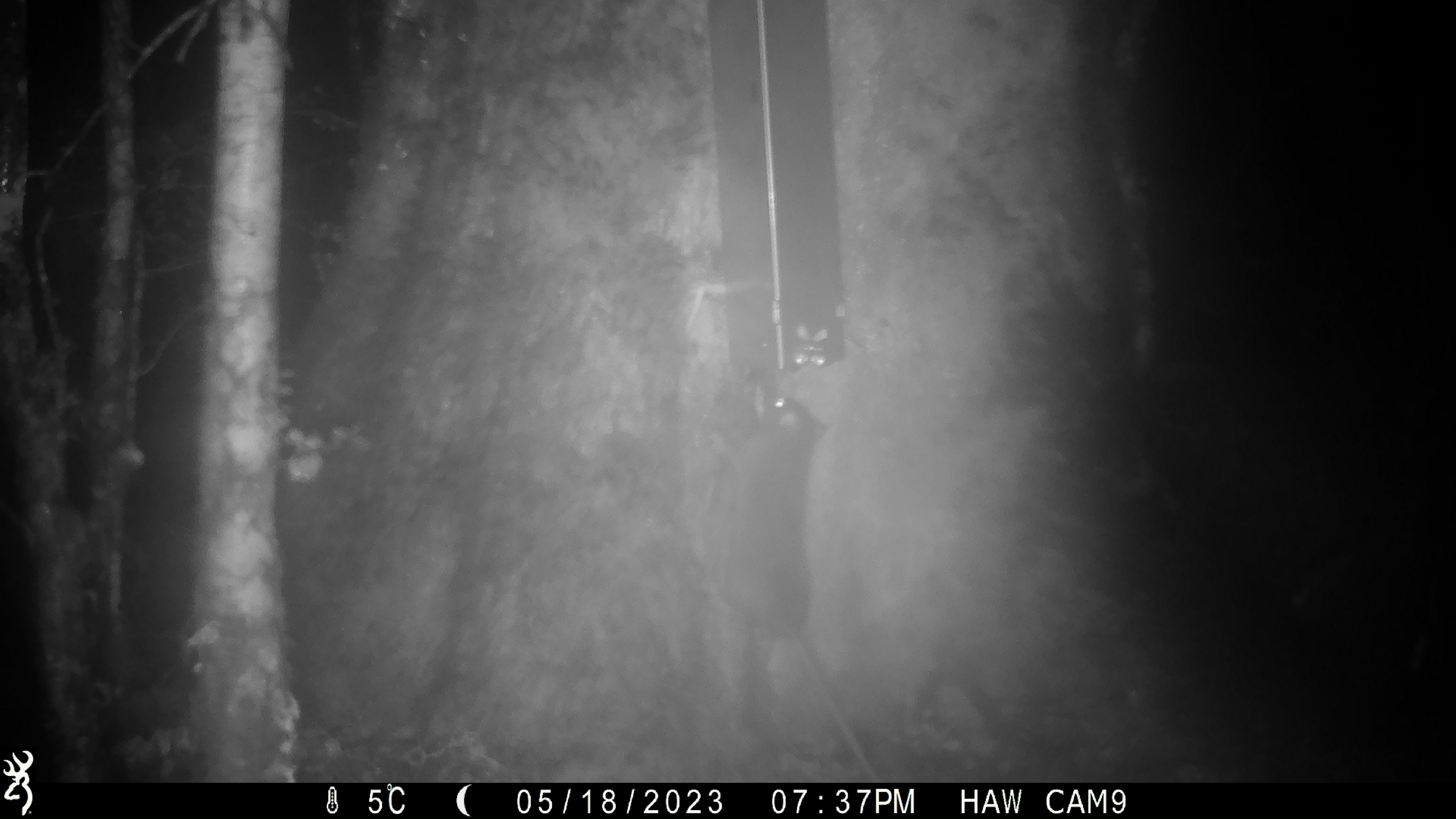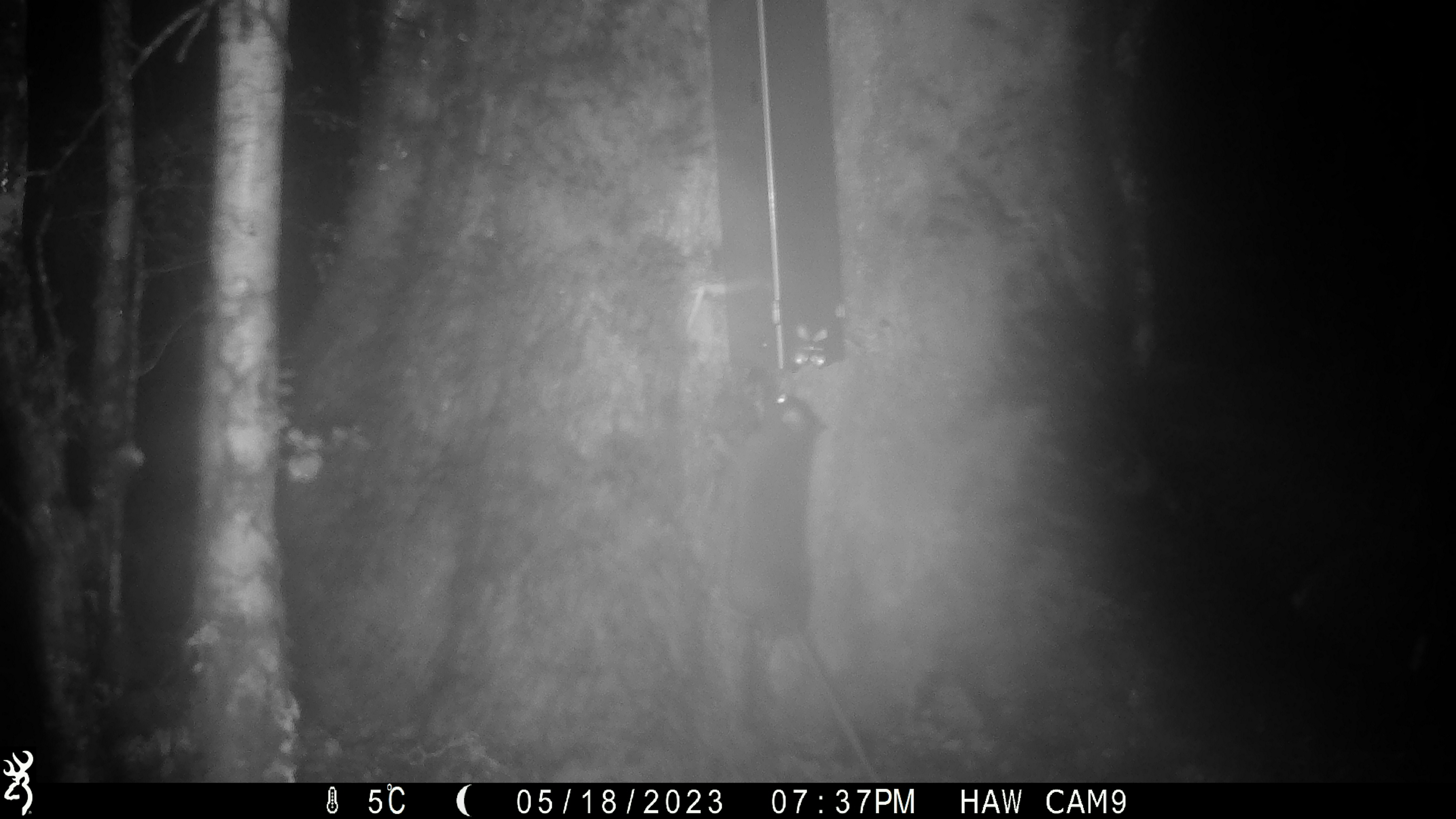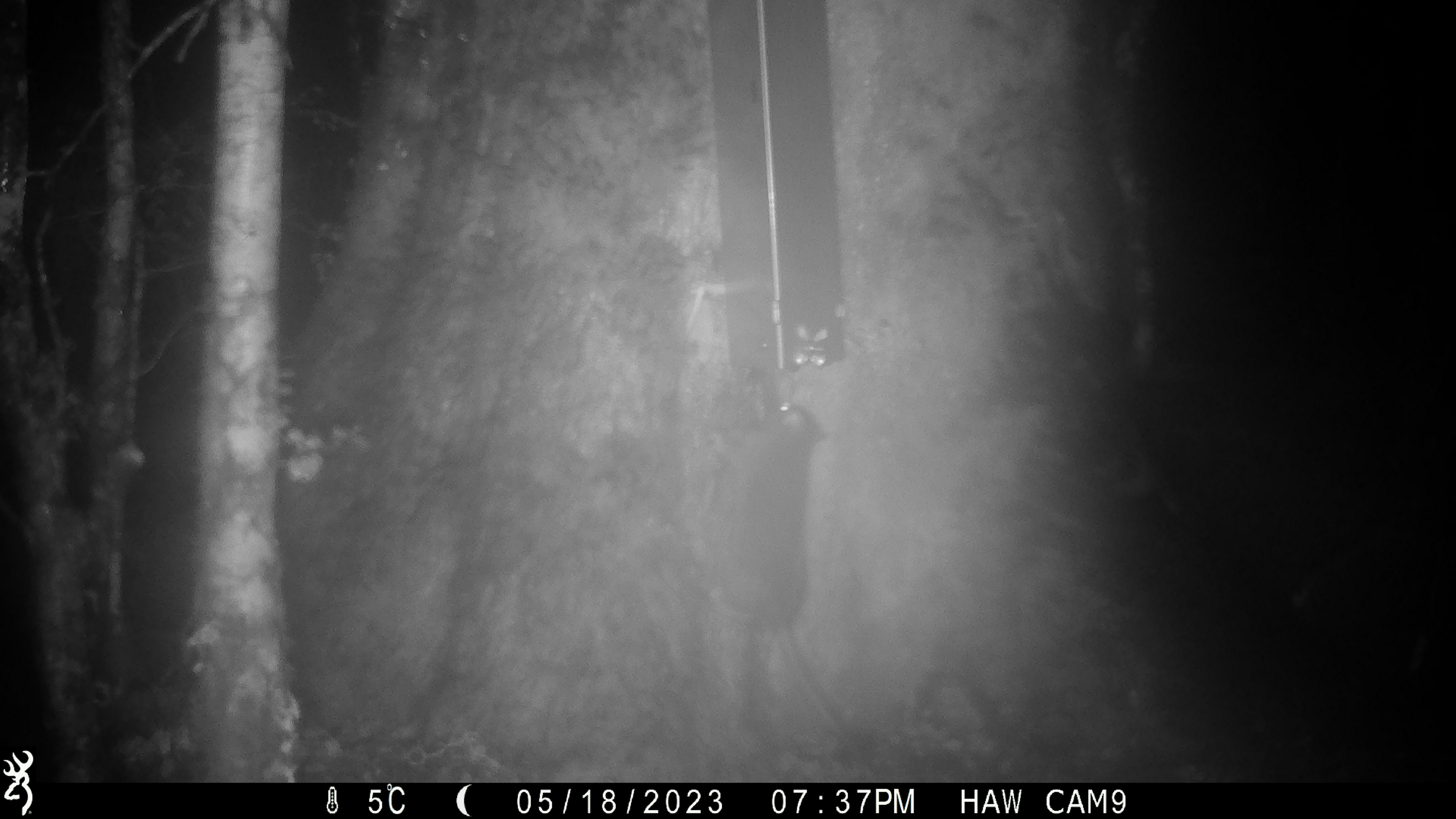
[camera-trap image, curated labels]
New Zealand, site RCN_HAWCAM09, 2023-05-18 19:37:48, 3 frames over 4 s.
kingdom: Animalia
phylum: Chordata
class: Mammalia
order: Rodentia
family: Muridae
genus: Rattus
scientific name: Rattus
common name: rat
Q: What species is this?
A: Rat (Rattus).